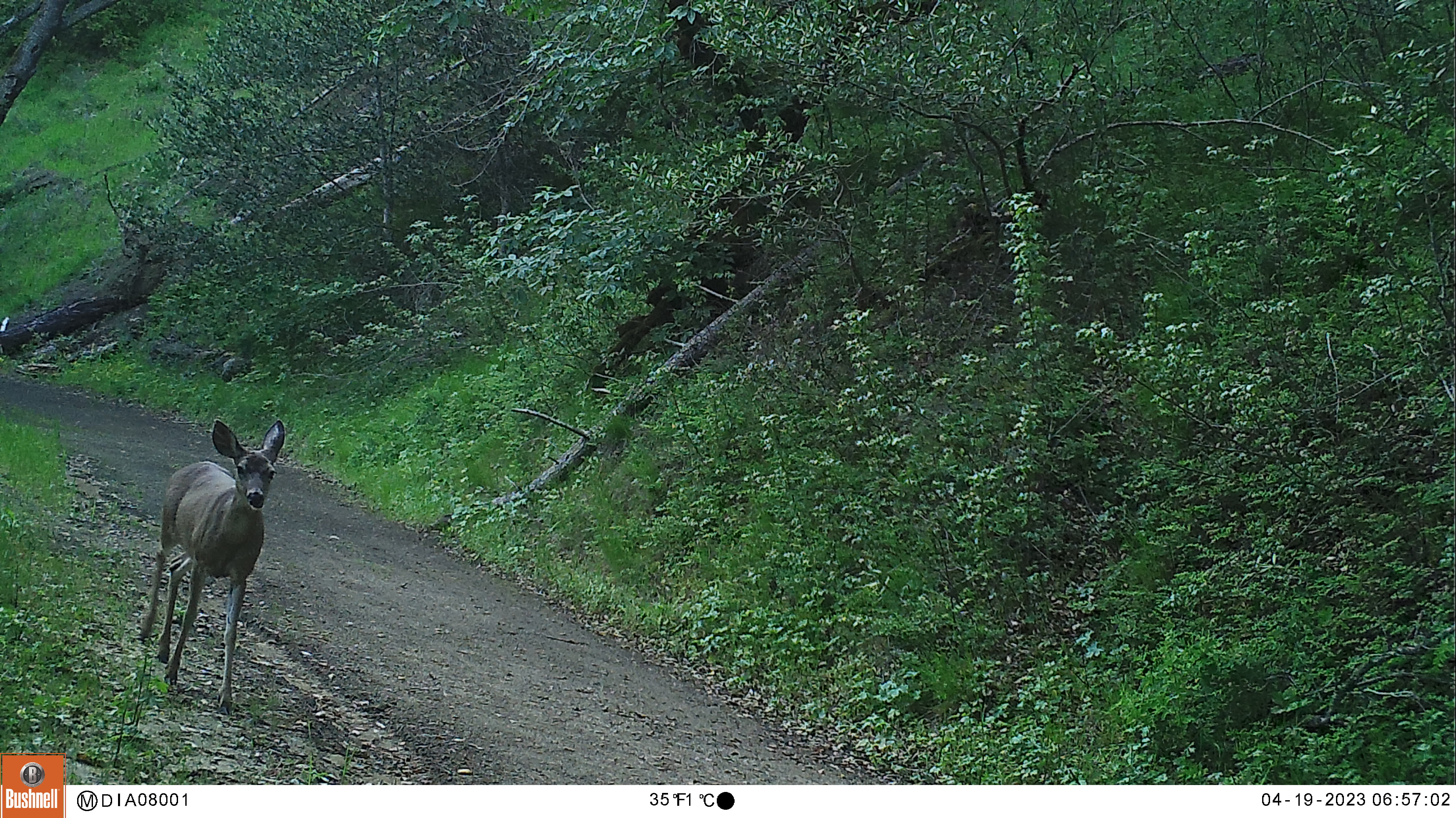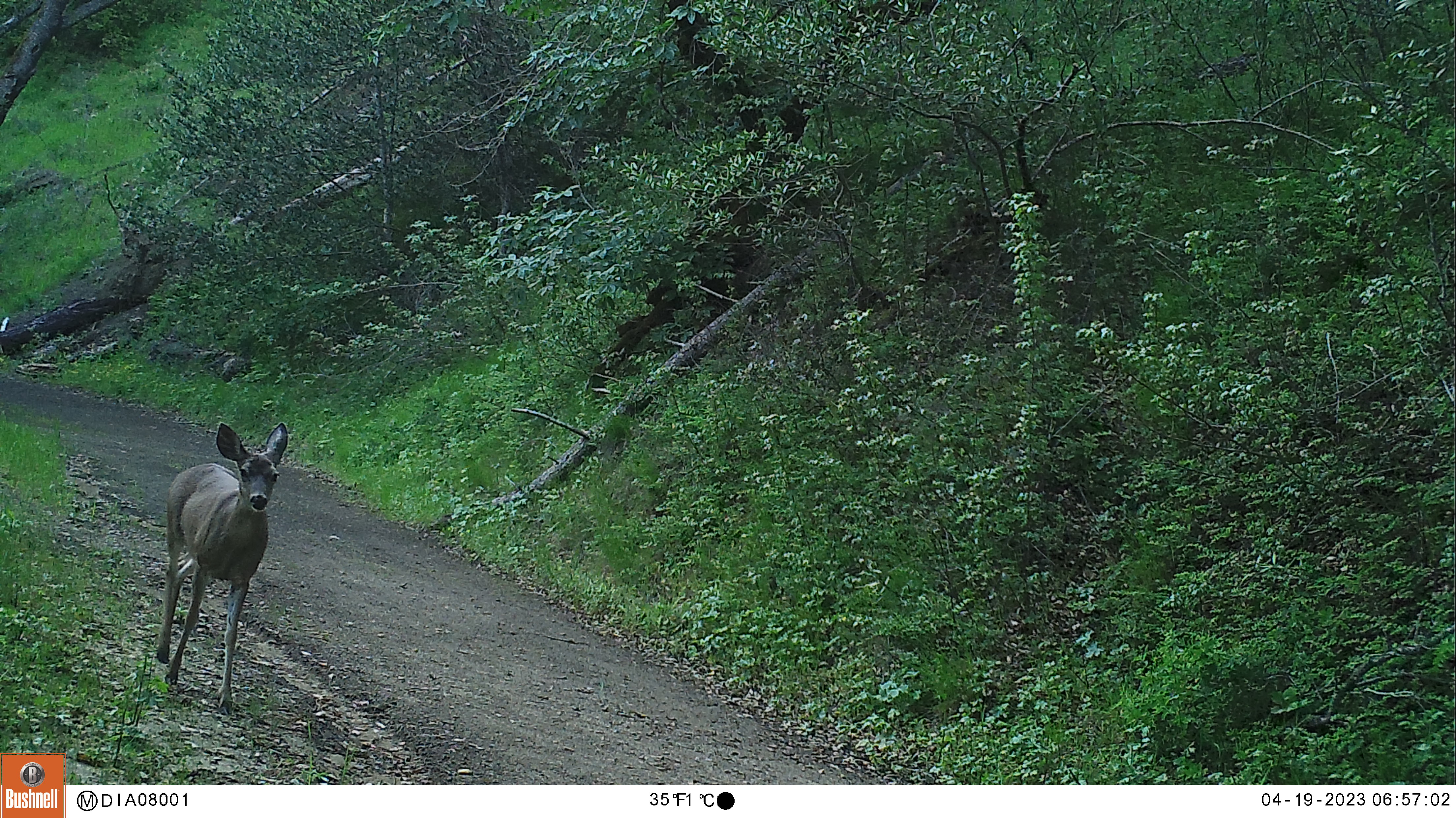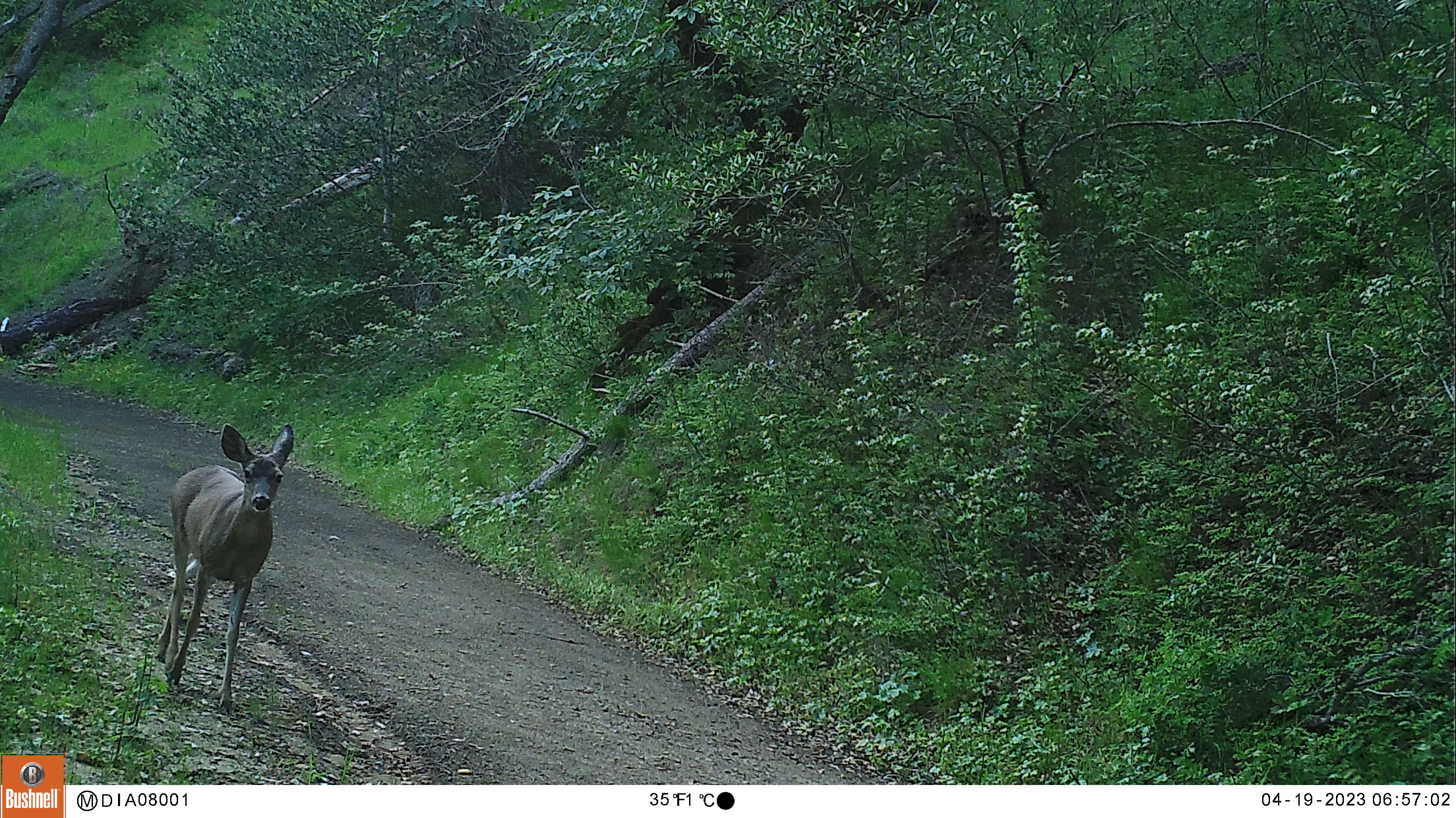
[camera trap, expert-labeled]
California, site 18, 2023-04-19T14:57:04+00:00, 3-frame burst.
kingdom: Animalia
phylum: Chordata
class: Mammalia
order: Artiodactyla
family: Cervidae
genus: Odocoileus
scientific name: Odocoileus hemionus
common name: mule deer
Mule deer (Odocoileus hemionus).